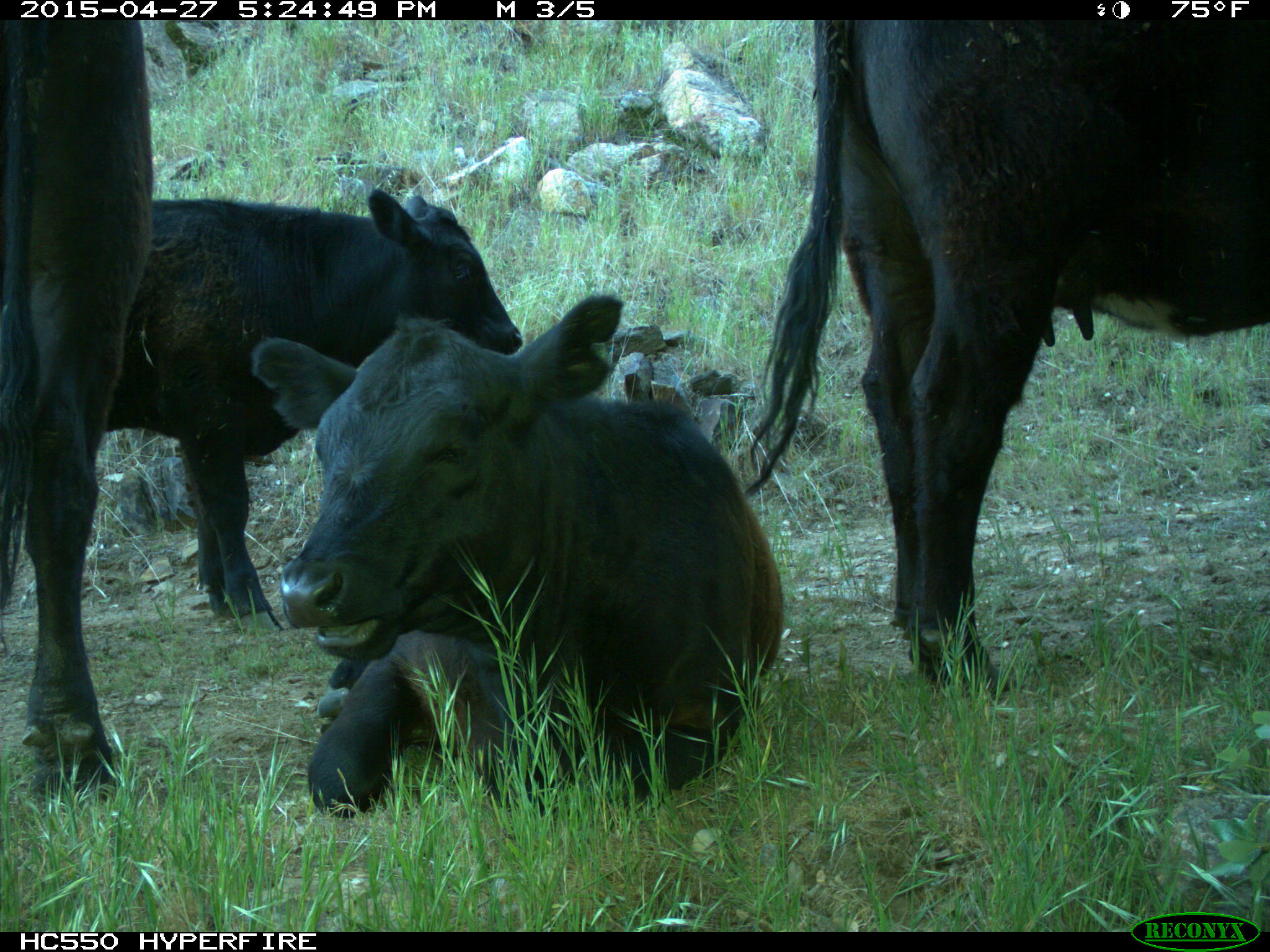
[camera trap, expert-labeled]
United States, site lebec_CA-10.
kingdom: Animalia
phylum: Chordata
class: Mammalia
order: Artiodactyla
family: Bovidae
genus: Bos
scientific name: Bos taurus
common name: domestic cow